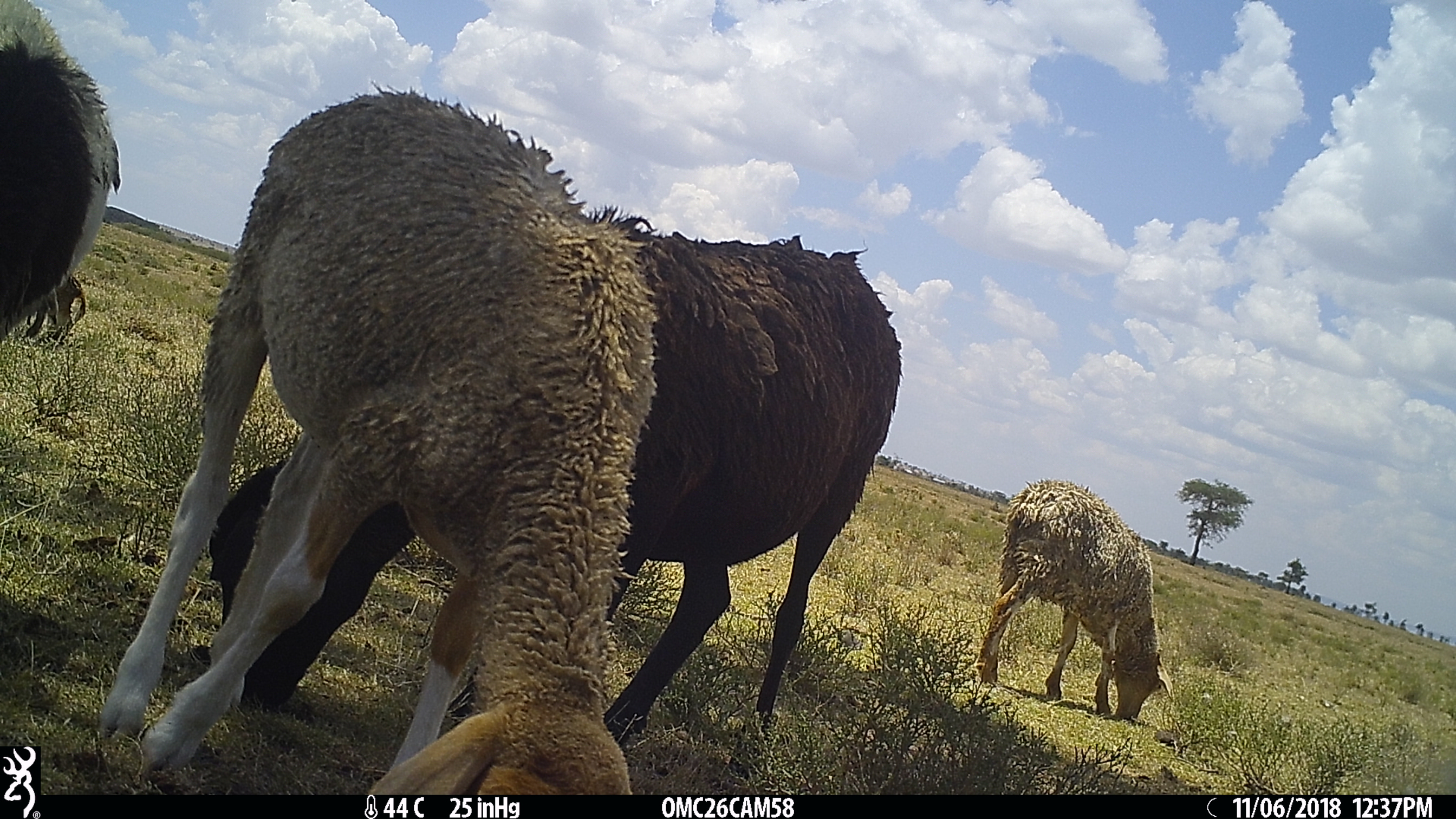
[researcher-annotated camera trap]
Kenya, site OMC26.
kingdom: Animalia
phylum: Chordata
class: Mammalia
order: Artiodactyla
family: Bovidae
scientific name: Bovidae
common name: sheep or goat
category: shoat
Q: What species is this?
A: Shoat (sheep or goat) (Bovidae).